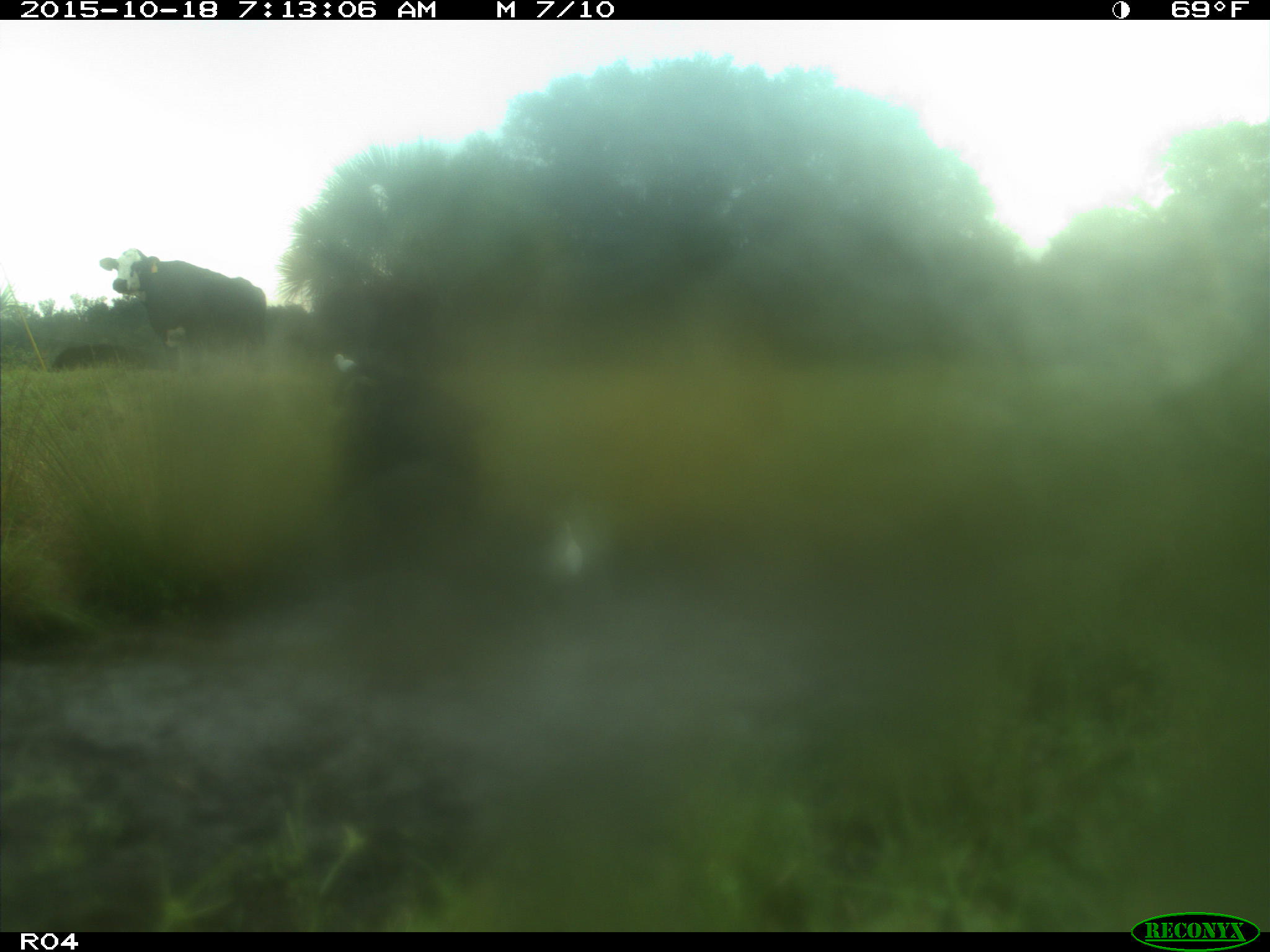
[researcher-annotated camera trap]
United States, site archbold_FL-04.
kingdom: Animalia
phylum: Chordata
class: Mammalia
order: Artiodactyla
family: Bovidae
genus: Bos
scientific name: Bos taurus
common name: domestic cow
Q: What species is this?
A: Bos taurus (domestic cow).